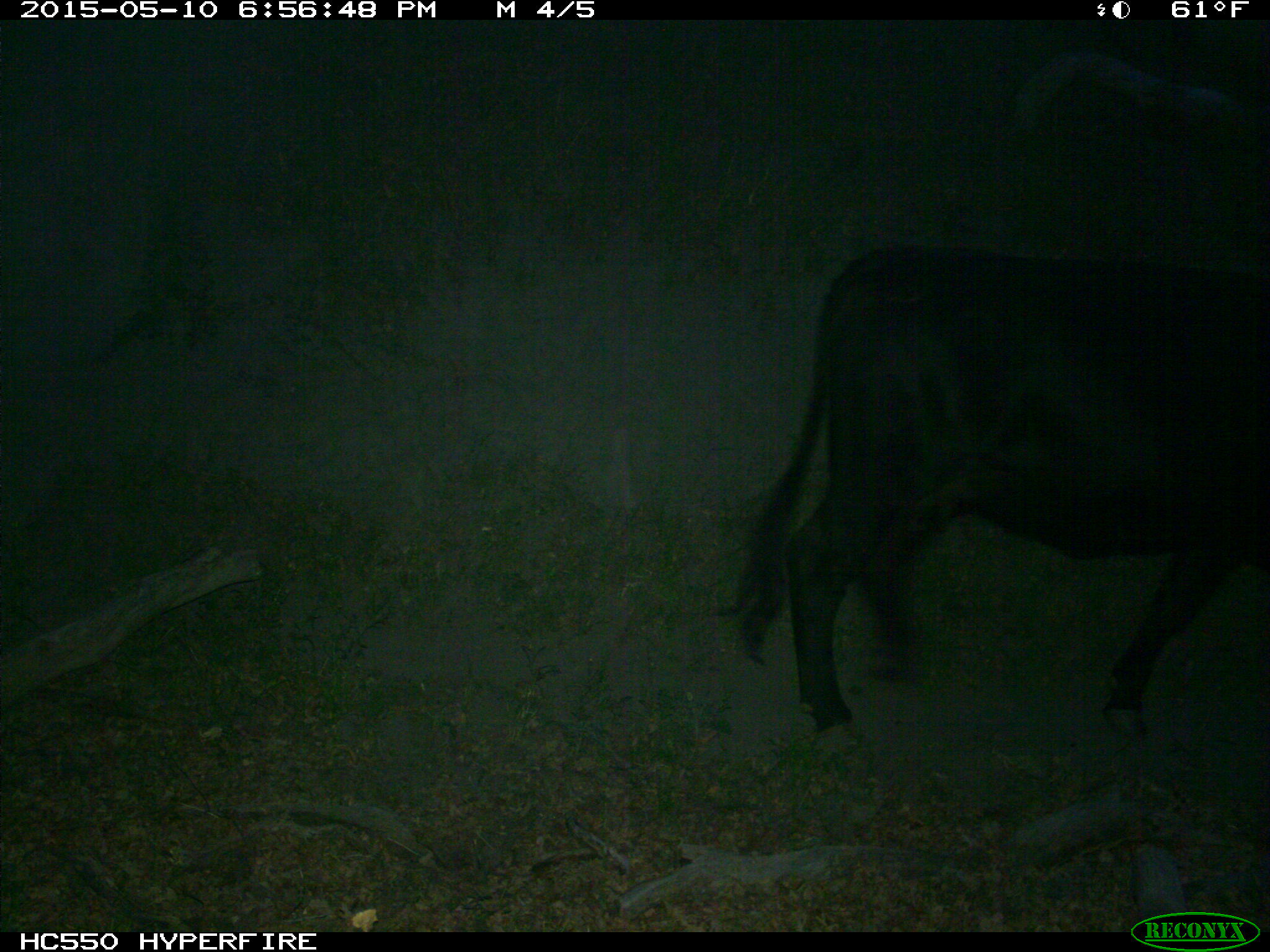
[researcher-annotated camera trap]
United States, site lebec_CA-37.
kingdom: Animalia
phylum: Chordata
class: Mammalia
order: Artiodactyla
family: Bovidae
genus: Bos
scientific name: Bos taurus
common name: domestic cow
Bos taurus (domestic cow).